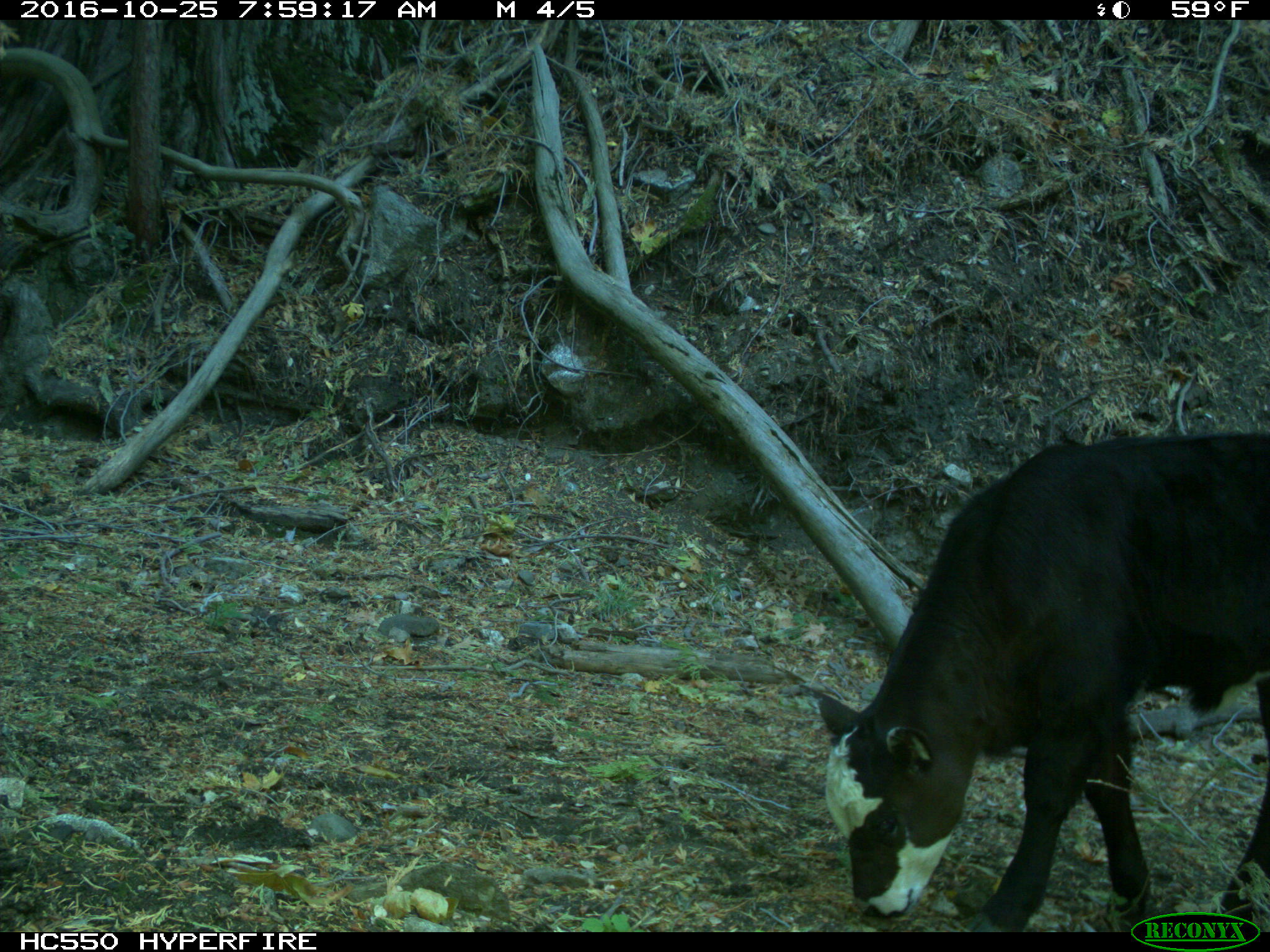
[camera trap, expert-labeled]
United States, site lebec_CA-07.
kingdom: Animalia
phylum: Chordata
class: Mammalia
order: Artiodactyla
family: Bovidae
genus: Bos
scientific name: Bos taurus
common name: domestic cow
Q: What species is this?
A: Bos taurus (domestic cow).